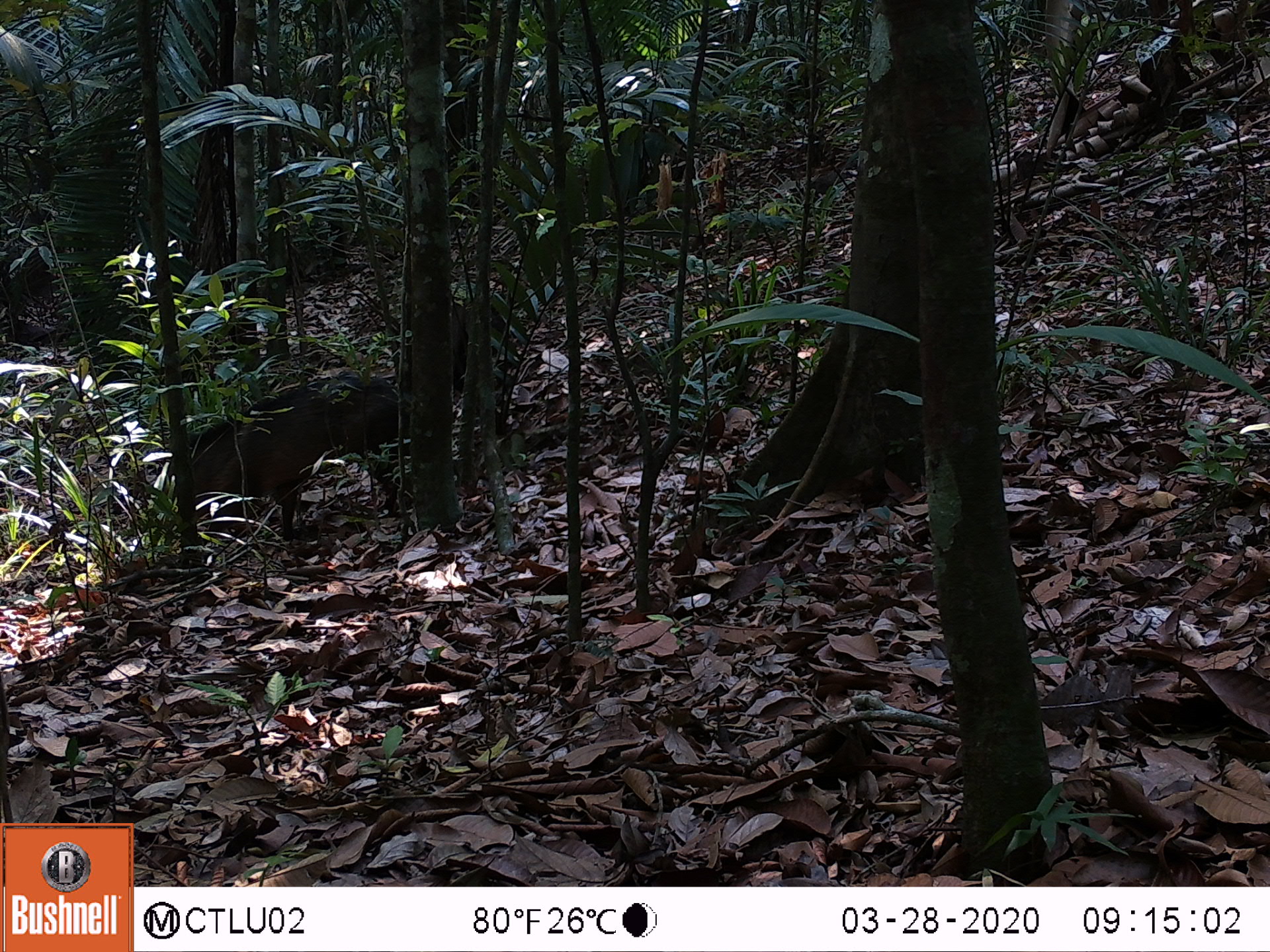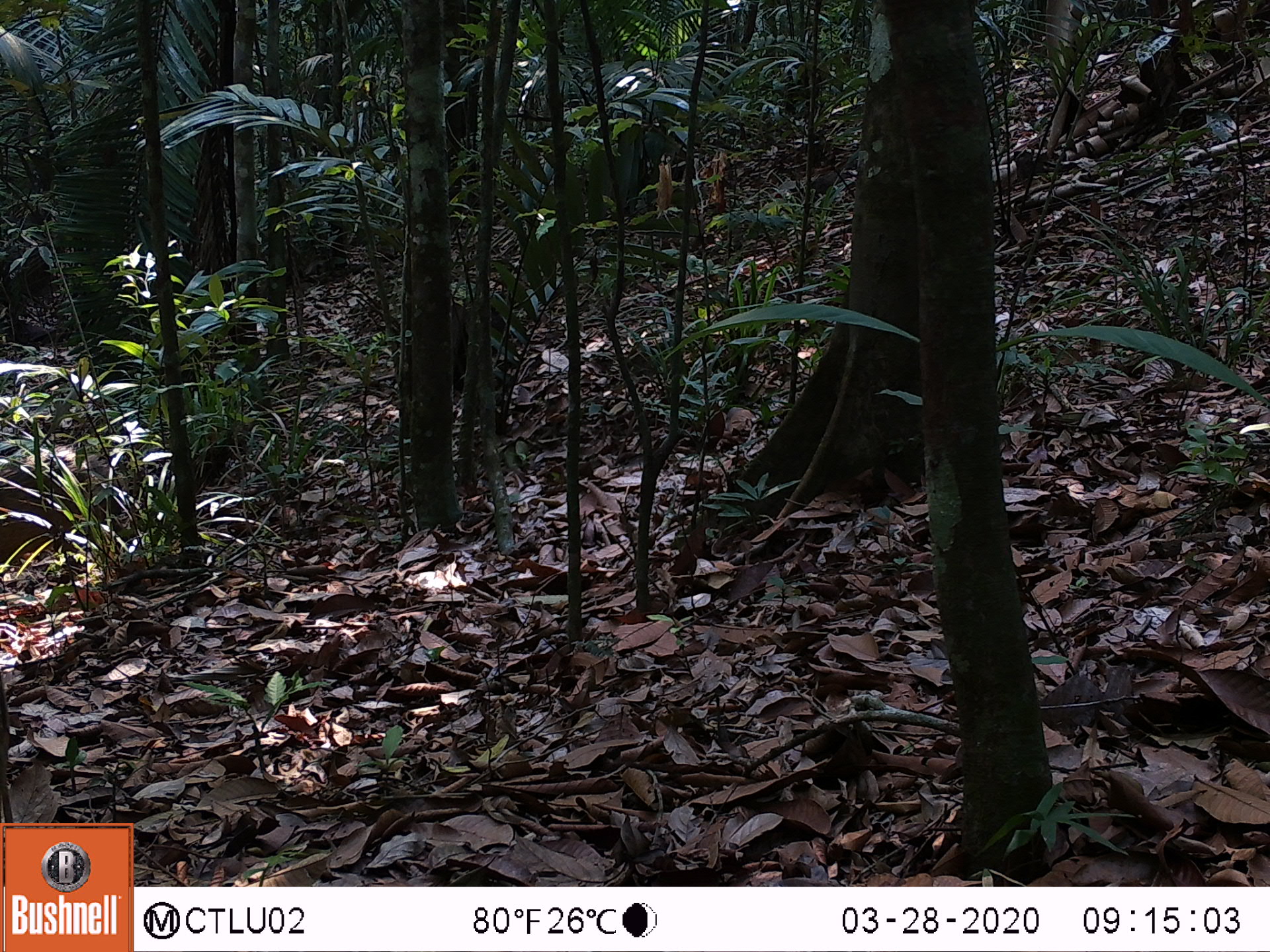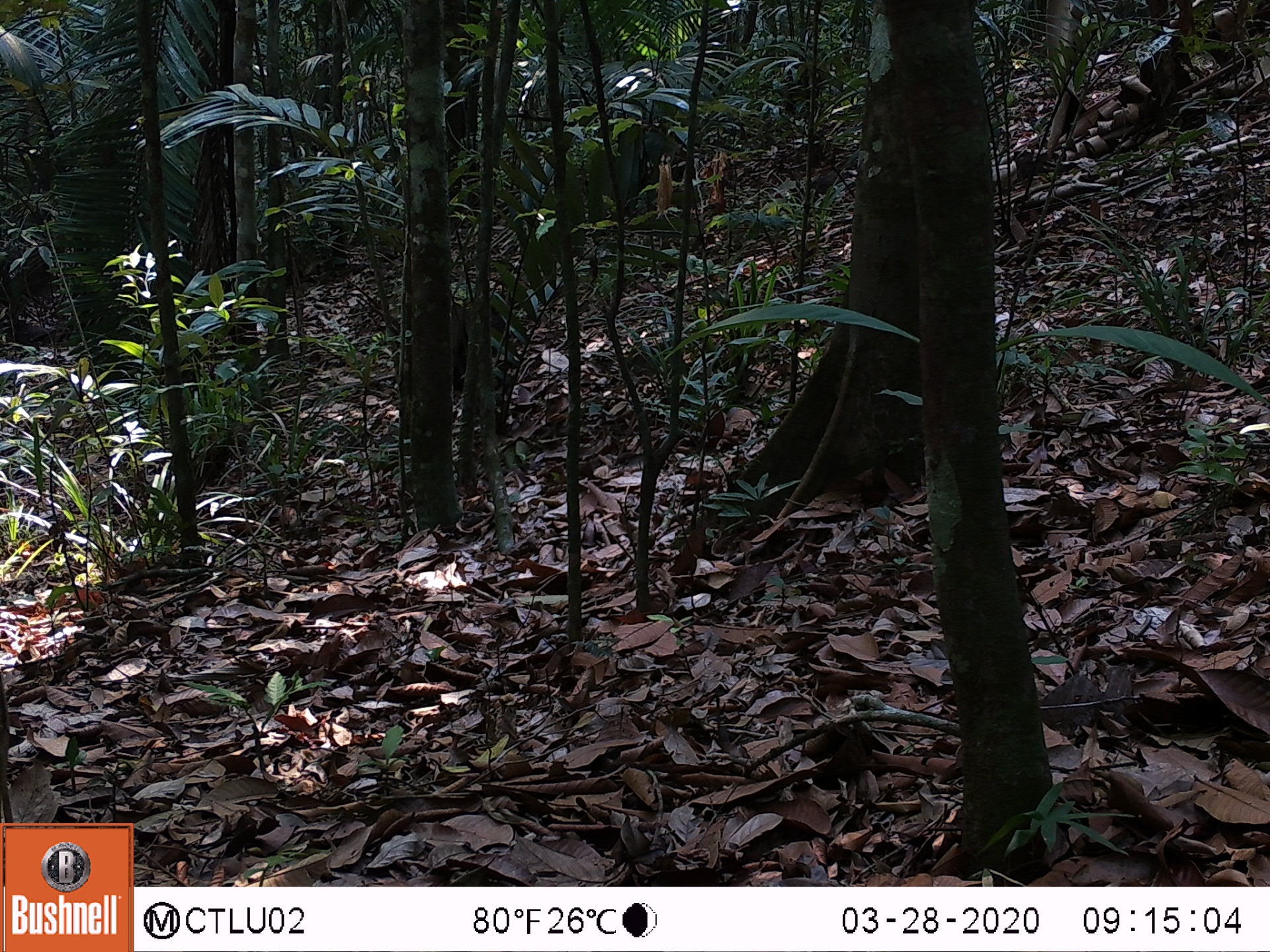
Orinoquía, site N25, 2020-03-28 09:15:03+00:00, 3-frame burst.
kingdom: Animalia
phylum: Chordata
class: Mammalia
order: Artiodactyla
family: Tayassuidae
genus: Pecari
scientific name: Pecari tajacu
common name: collared peccary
Collared peccary (Pecari tajacu).